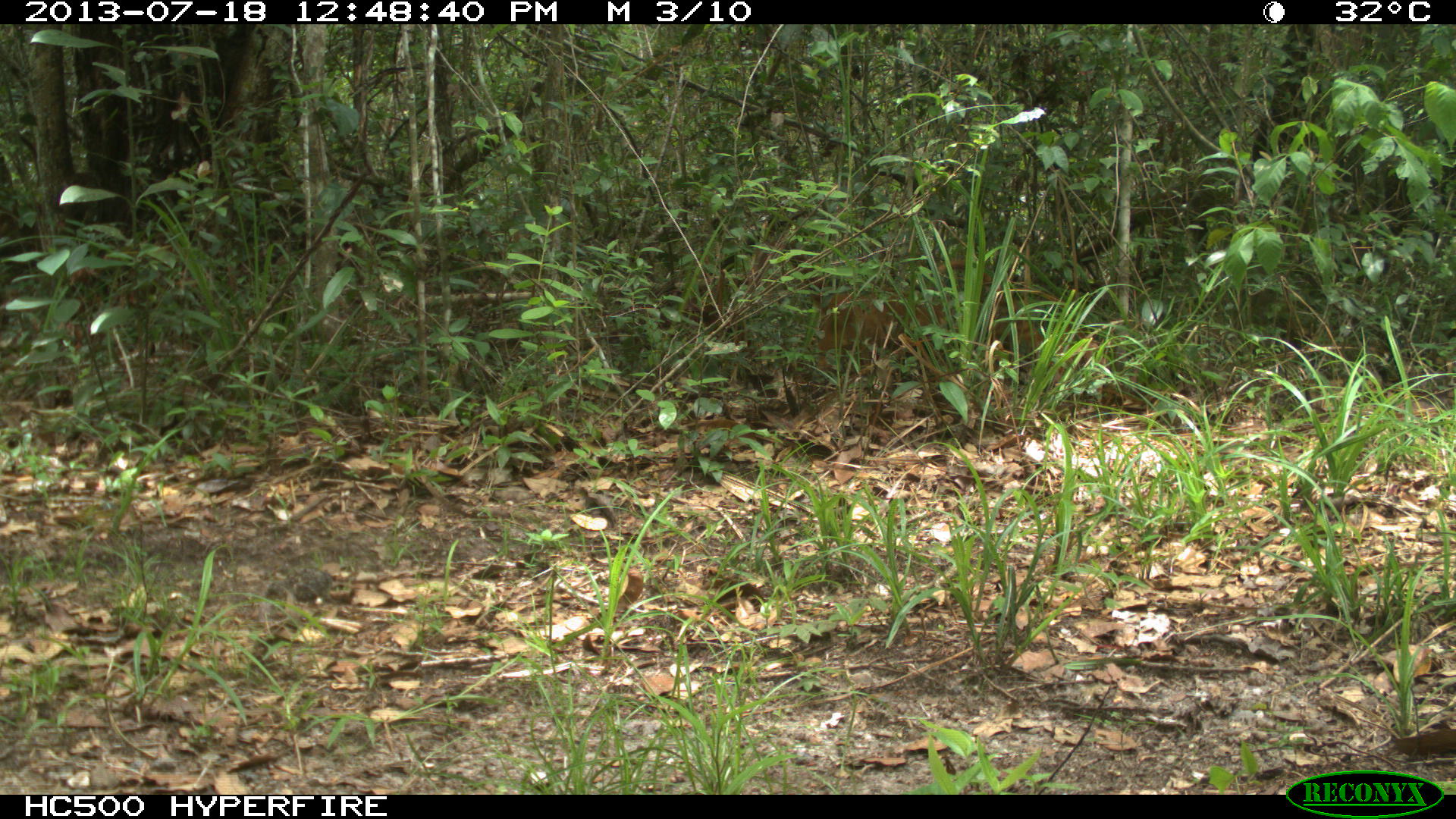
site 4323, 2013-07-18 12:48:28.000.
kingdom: Animalia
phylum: Chordata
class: Mammalia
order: Carnivora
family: Procyonidae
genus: Nasua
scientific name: Nasua narica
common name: white-nosed coati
Nasua narica (white-nosed coati), count 1.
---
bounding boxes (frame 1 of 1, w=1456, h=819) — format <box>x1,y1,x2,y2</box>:
nasua narica: <box>760,238,954,374</box>; <box>933,252,1098,379</box>